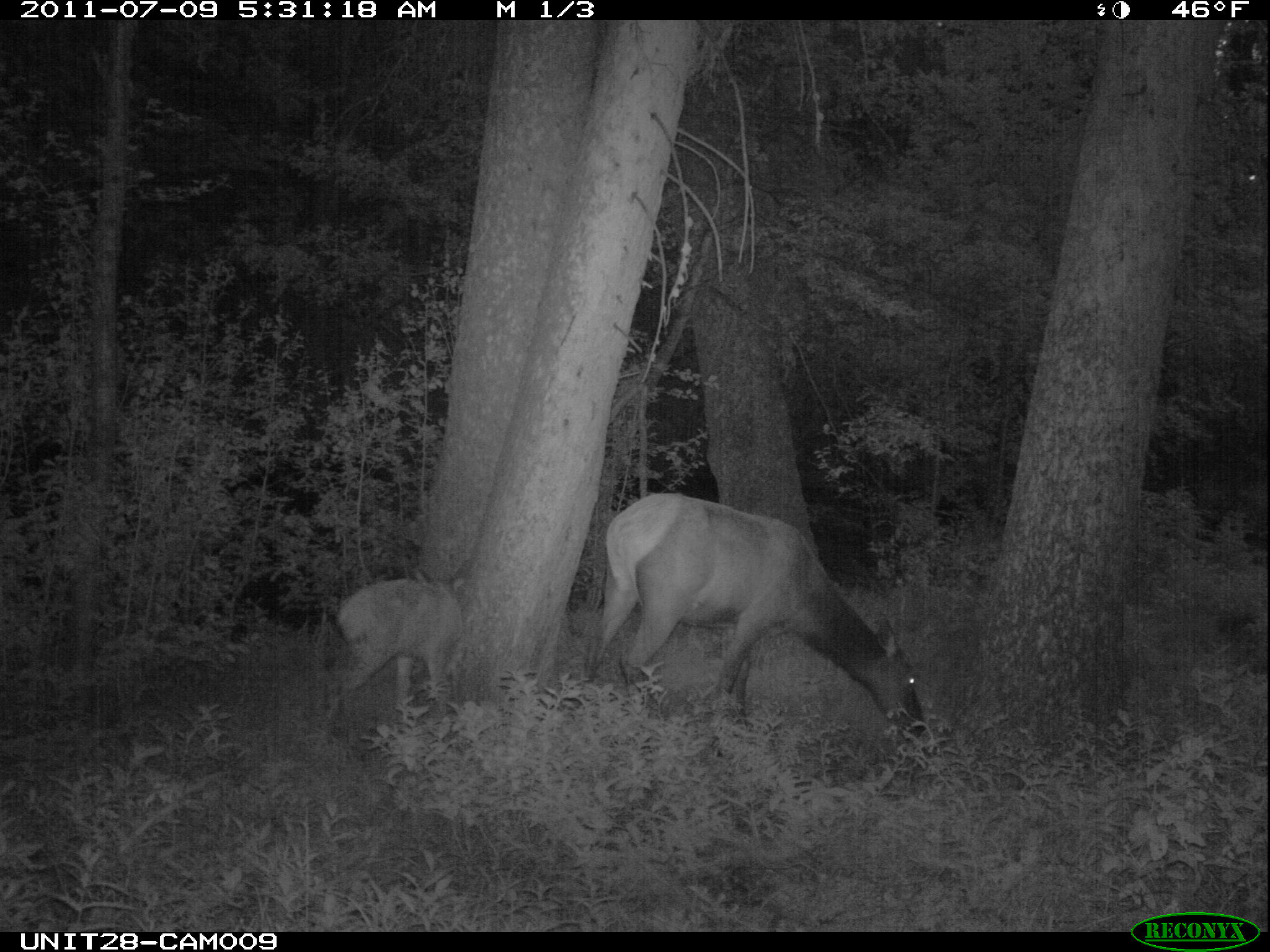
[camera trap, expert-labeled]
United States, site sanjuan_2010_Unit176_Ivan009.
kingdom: Animalia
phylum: Chordata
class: Mammalia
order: Artiodactyla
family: Cervidae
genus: Cervus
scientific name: Cervus elaphus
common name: red deer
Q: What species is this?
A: Cervus elaphus (red deer).